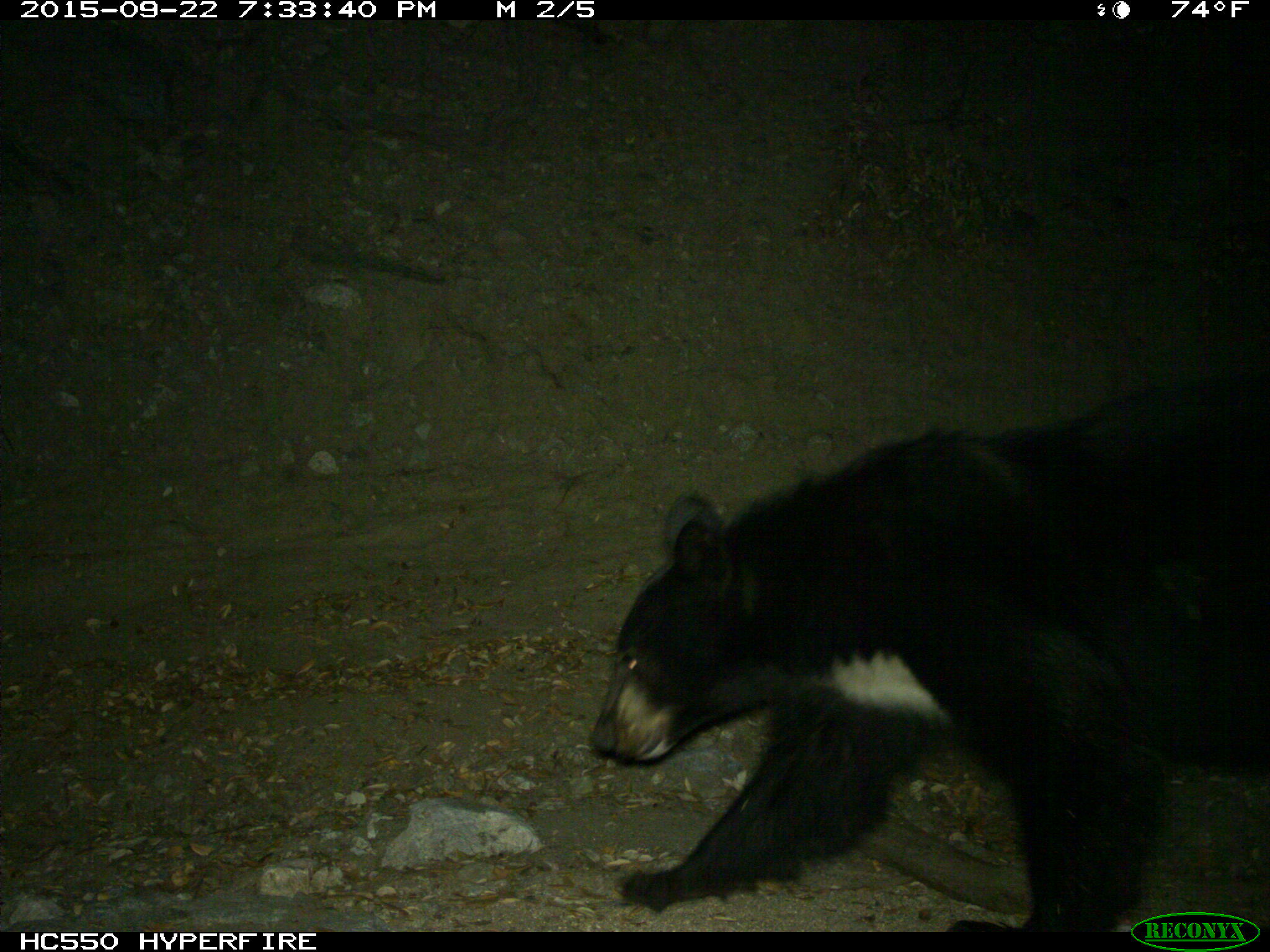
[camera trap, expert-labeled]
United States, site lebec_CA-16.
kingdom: Animalia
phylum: Chordata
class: Mammalia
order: Carnivora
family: Ursidae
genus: Ursus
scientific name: Ursus americanus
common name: american black bear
Ursus americanus (american black bear).